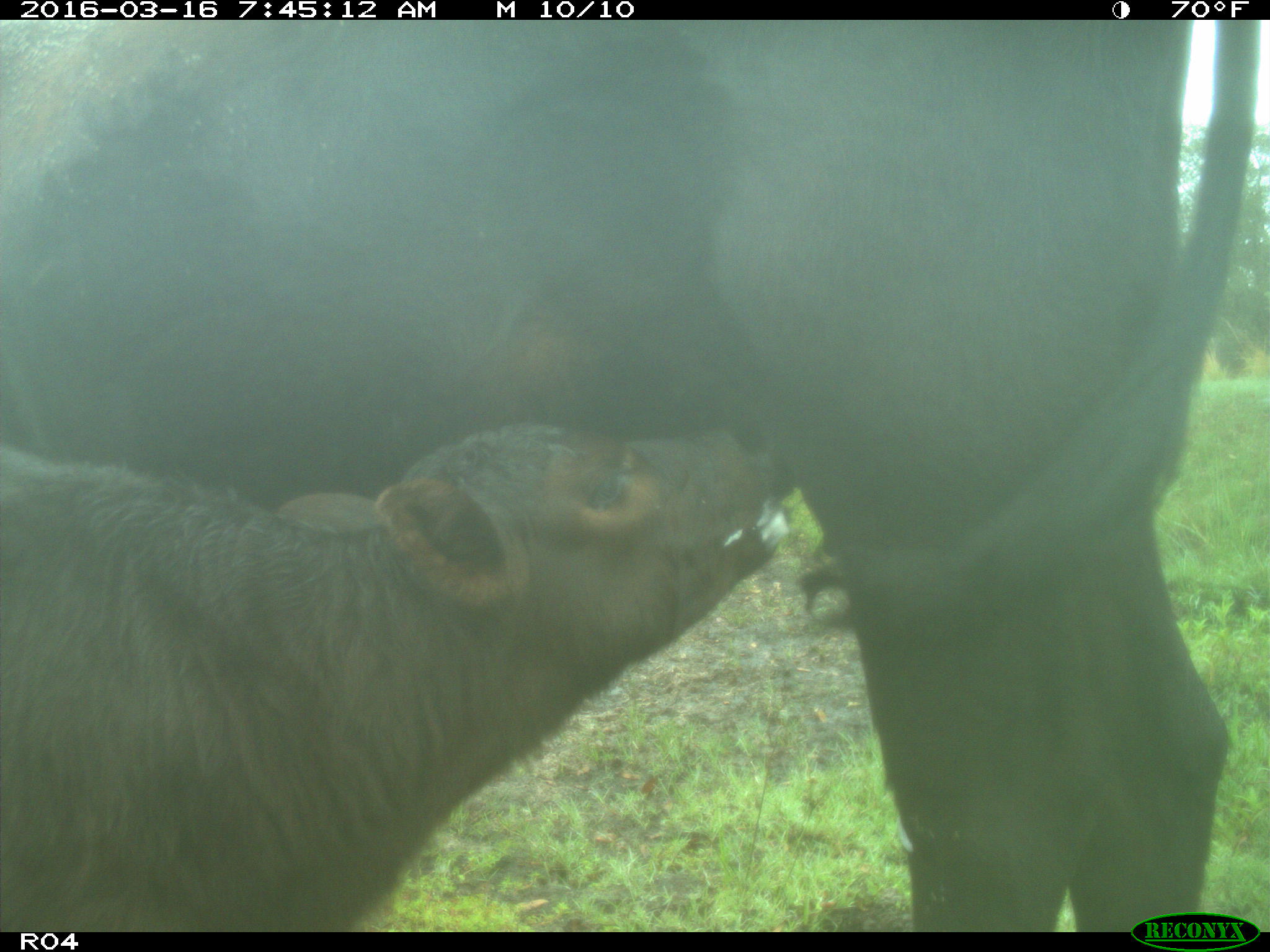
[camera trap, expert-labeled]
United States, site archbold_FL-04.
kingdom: Animalia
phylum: Chordata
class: Mammalia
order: Artiodactyla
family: Bovidae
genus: Bos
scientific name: Bos taurus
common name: domestic cow